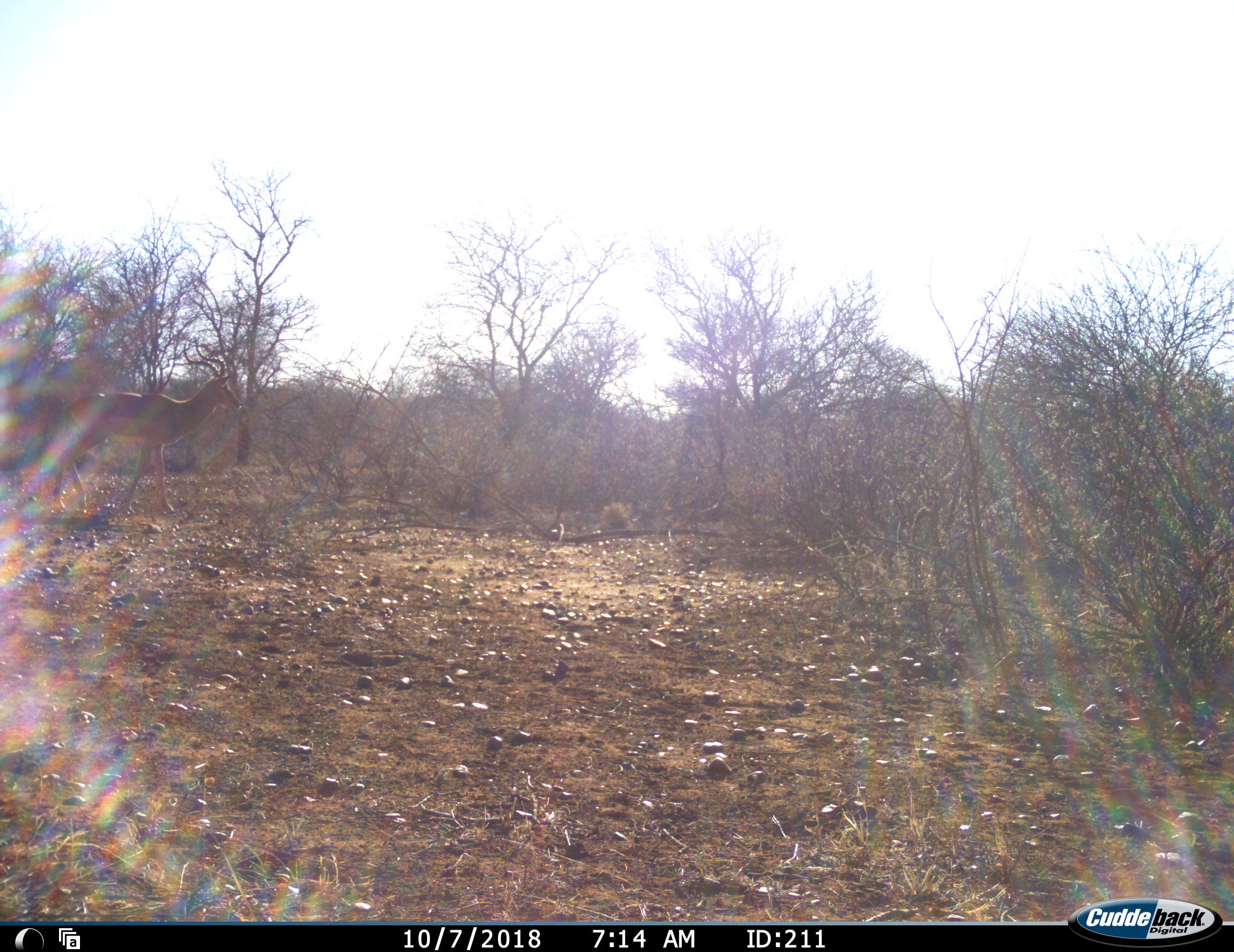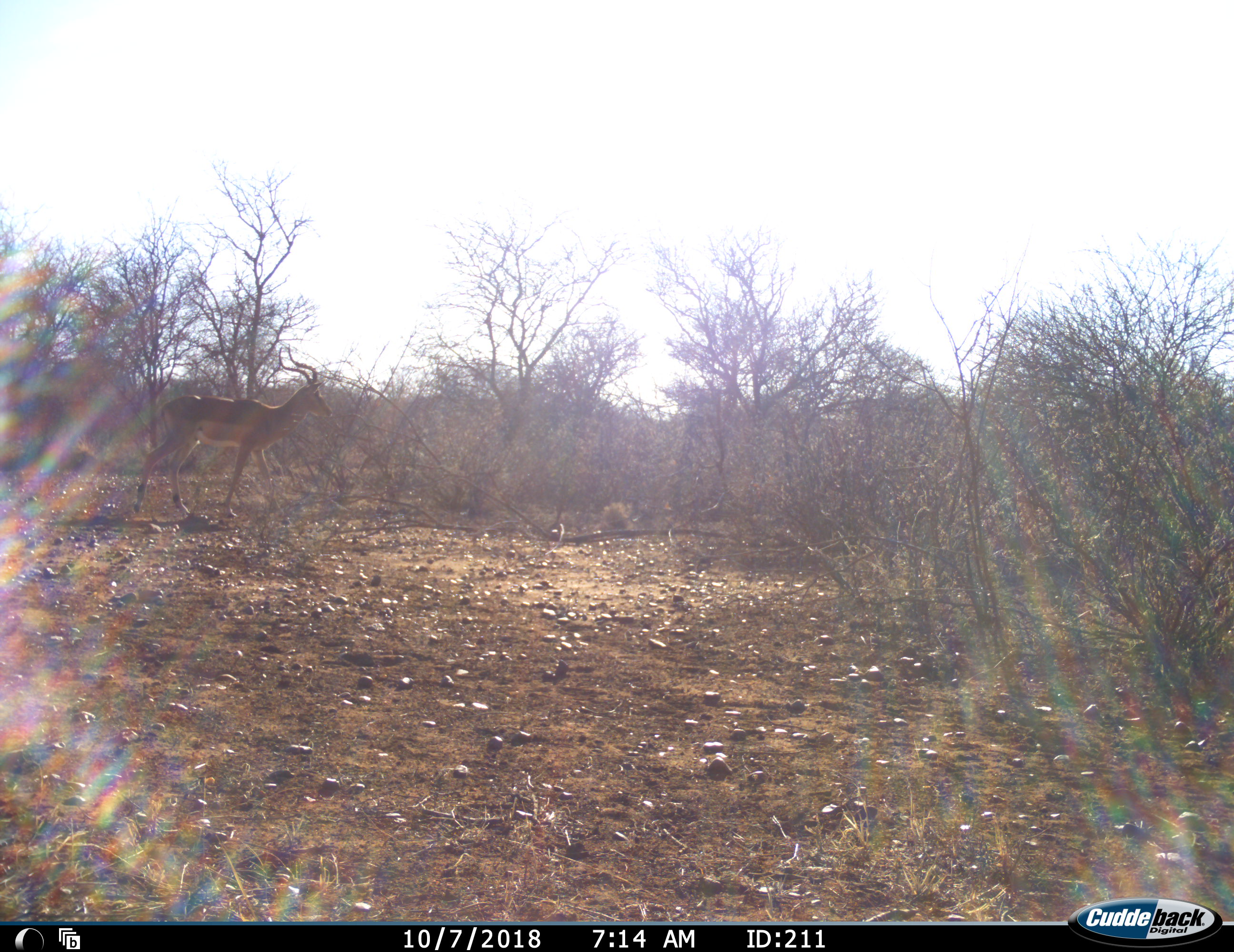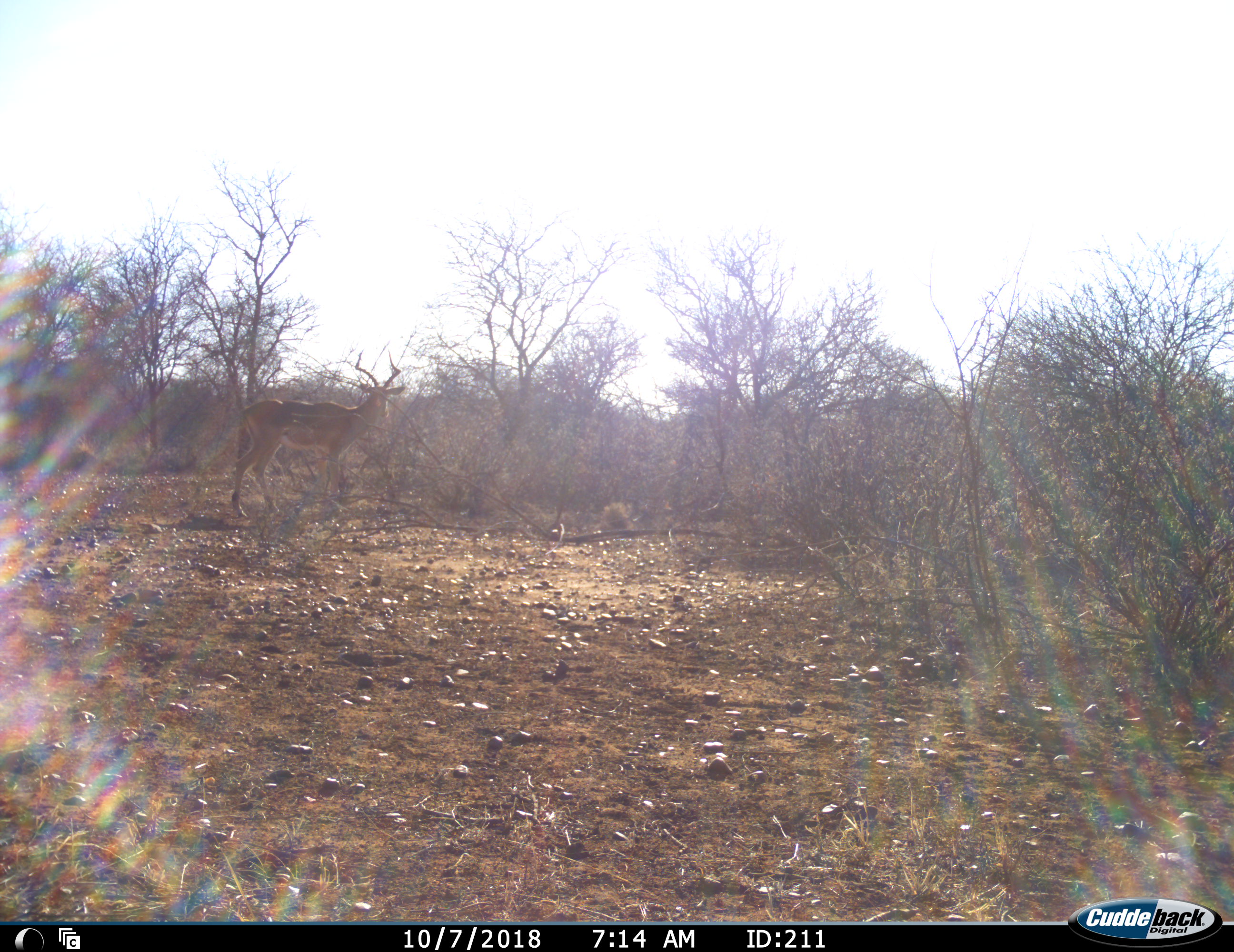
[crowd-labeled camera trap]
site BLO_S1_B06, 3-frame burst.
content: unidentified animal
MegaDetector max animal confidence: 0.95